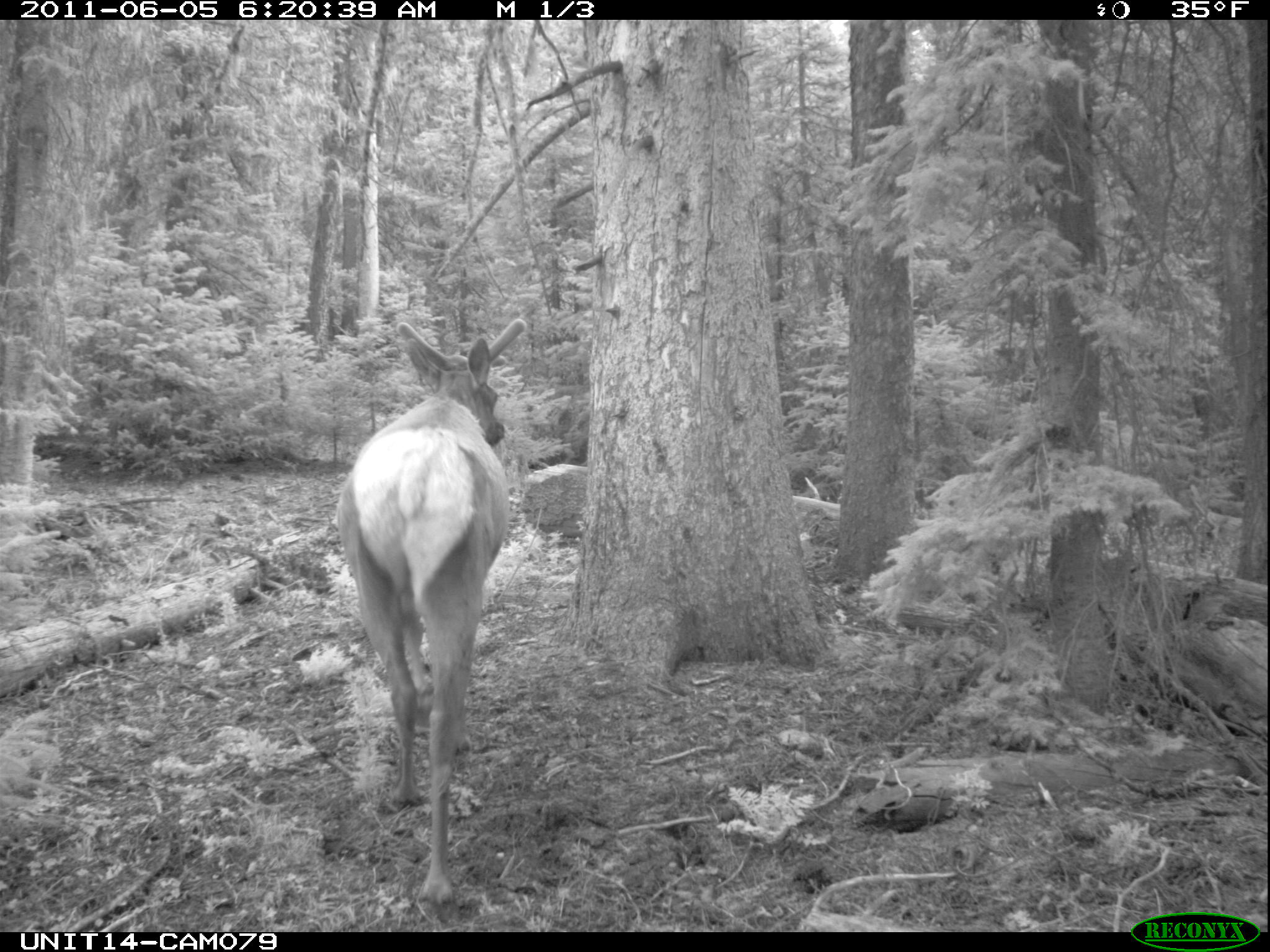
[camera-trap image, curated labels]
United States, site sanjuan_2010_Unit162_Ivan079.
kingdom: Animalia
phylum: Chordata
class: Mammalia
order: Artiodactyla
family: Cervidae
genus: Cervus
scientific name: Cervus elaphus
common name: red deer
Cervus elaphus (red deer).